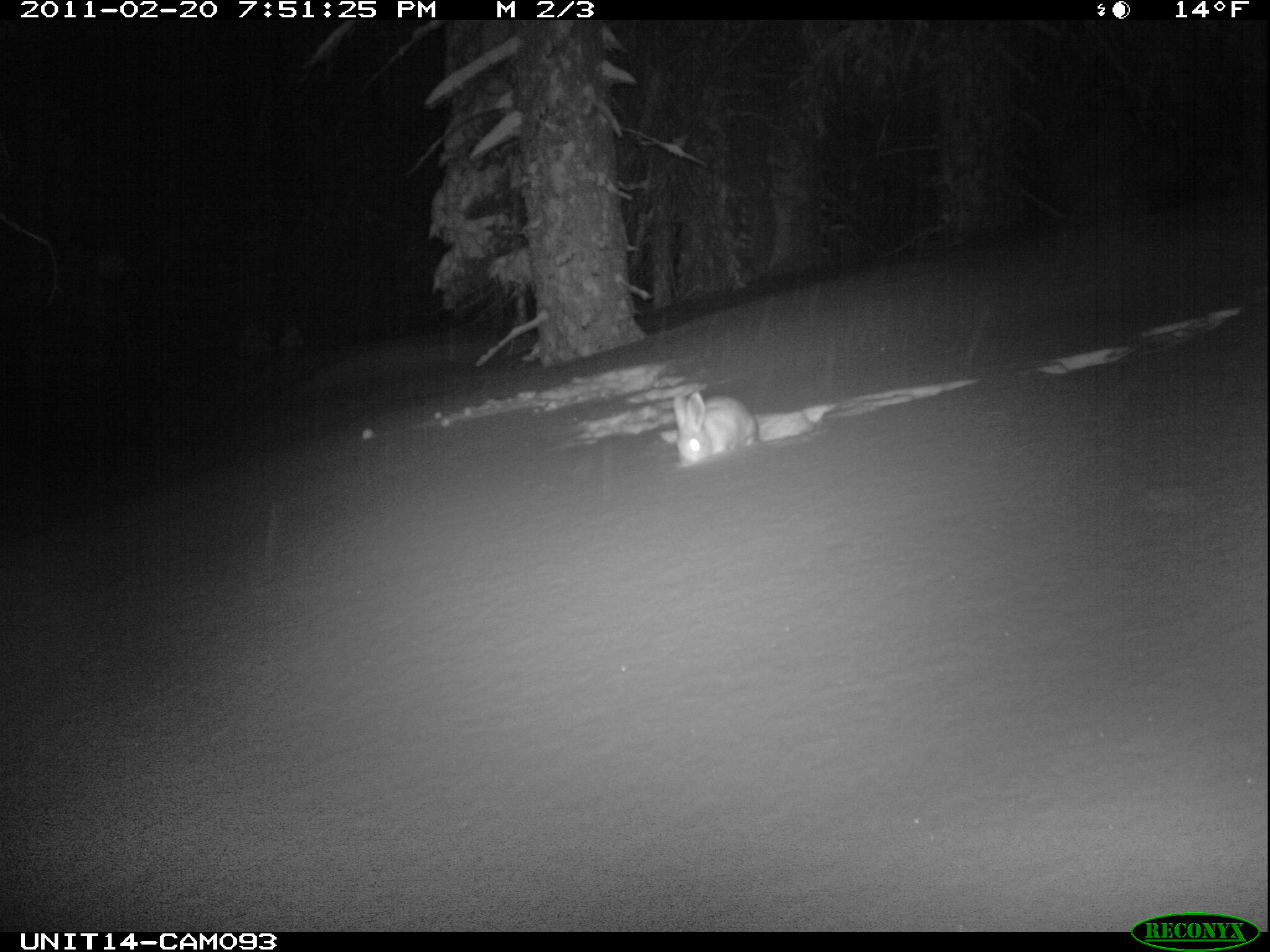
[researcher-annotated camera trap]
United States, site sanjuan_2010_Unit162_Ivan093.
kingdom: Animalia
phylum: Chordata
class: Mammalia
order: Lagomorpha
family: Leporidae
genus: Lepus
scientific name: Lepus americanus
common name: snowshoe hare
Lepus americanus (snowshoe hare).